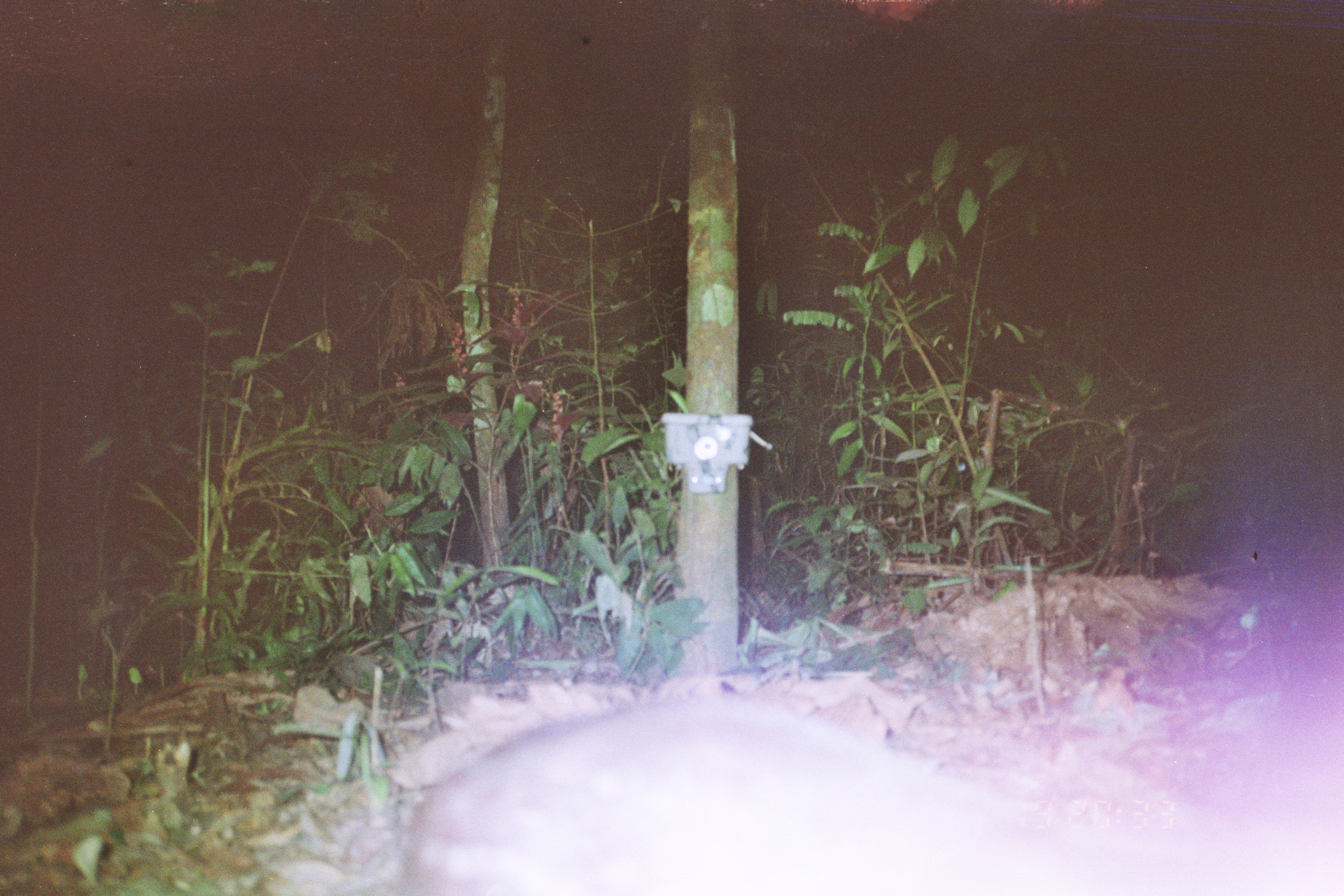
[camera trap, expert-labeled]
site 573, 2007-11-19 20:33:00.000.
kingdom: Animalia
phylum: Chordata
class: Mammalia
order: Rodentia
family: Cuniculidae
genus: Cuniculus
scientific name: Cuniculus paca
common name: spotted paca